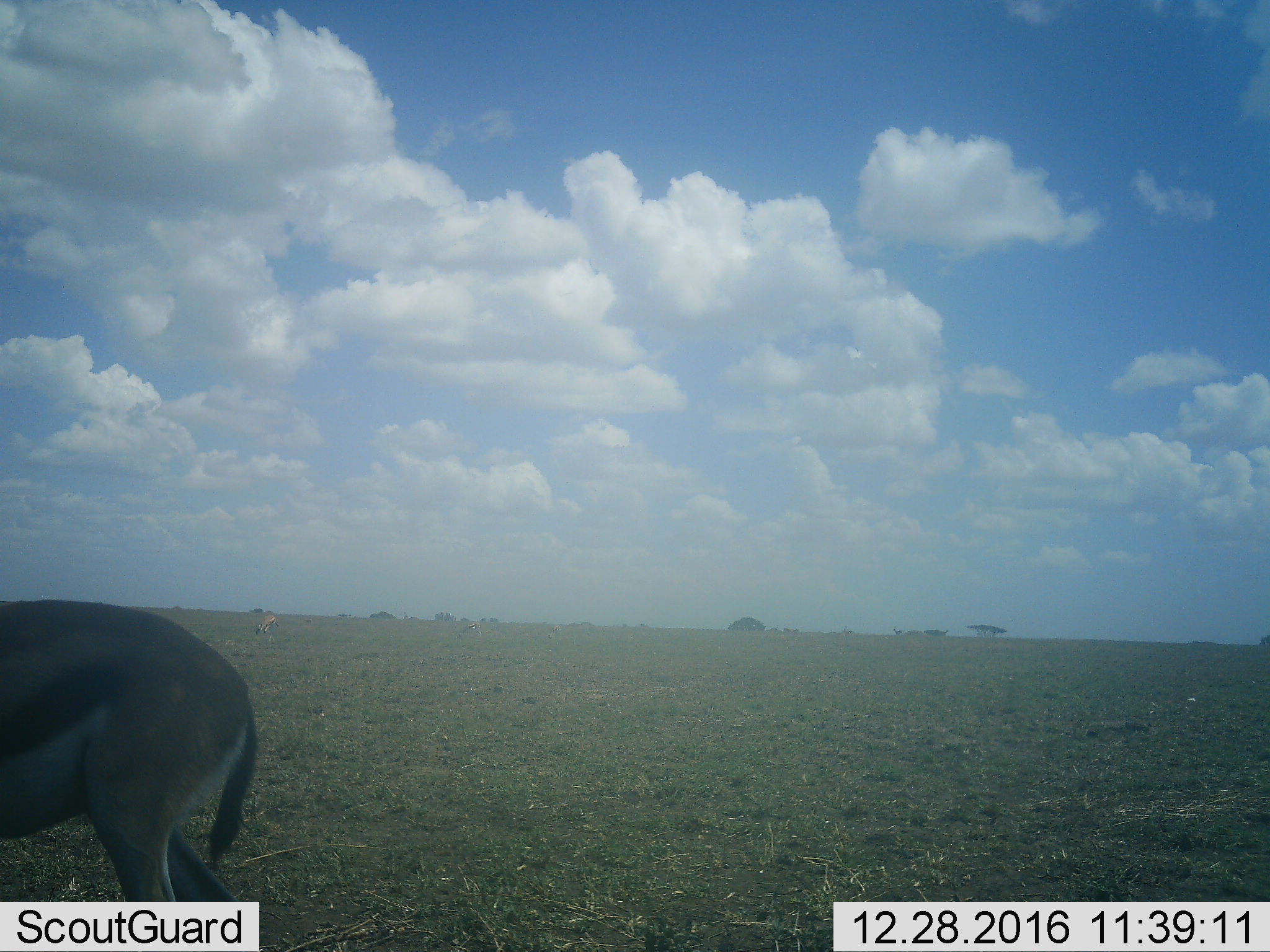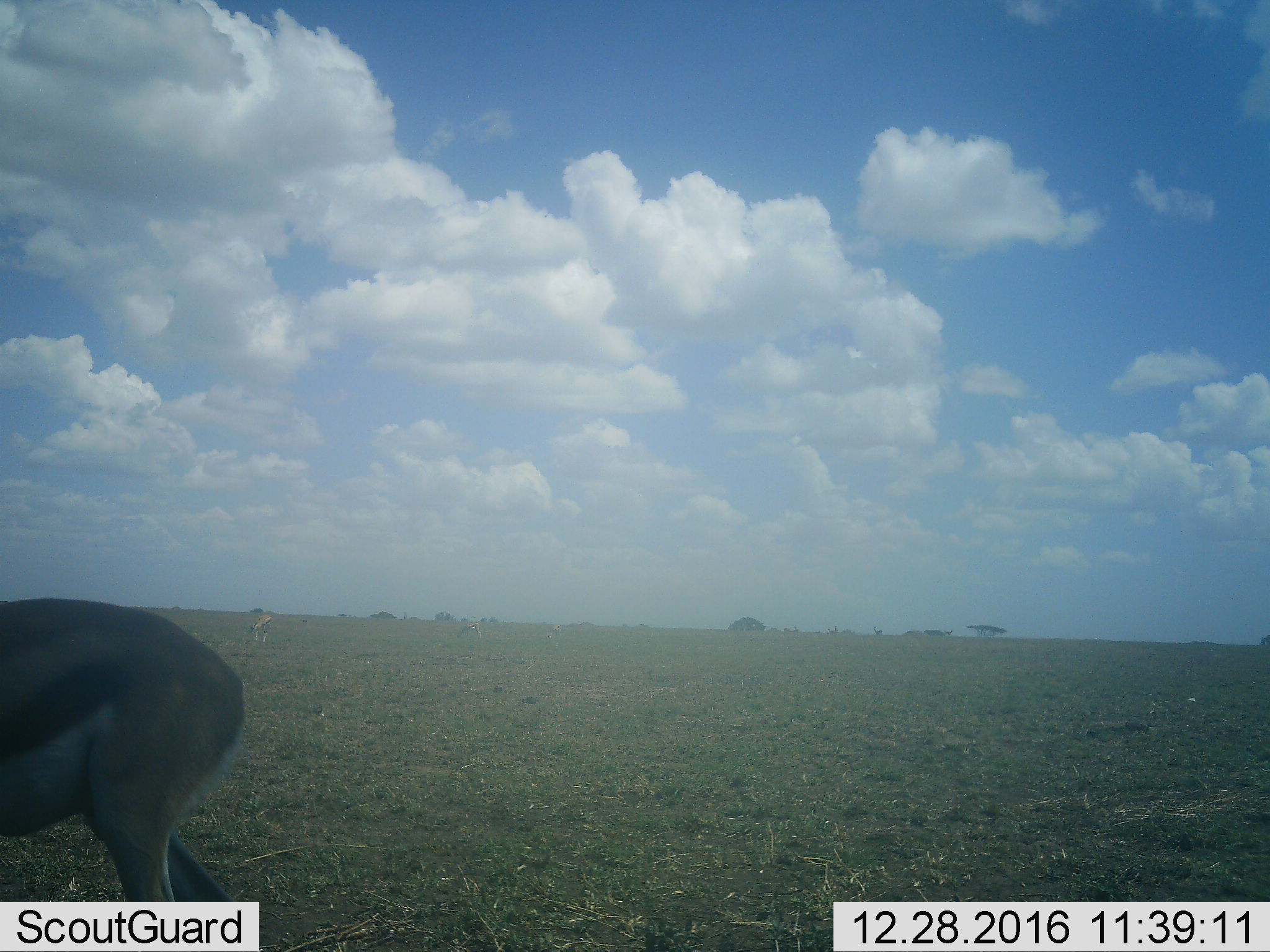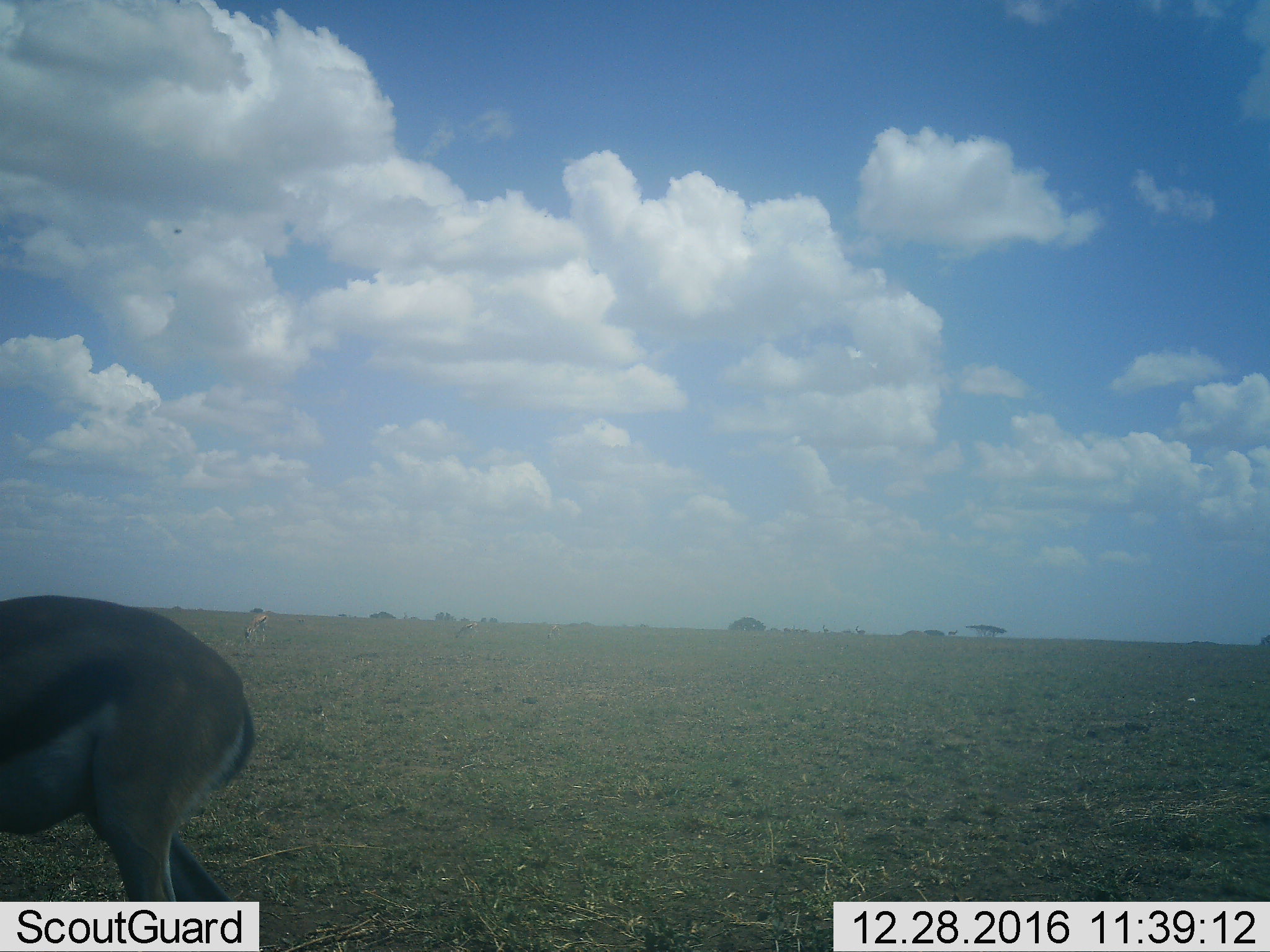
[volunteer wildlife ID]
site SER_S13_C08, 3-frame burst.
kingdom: Animalia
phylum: Chordata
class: Mammalia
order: Artiodactyla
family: Bovidae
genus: Eudorcas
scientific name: Eudorcas thomsonii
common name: thomson's gazelle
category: gazellethomsons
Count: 3.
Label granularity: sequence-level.